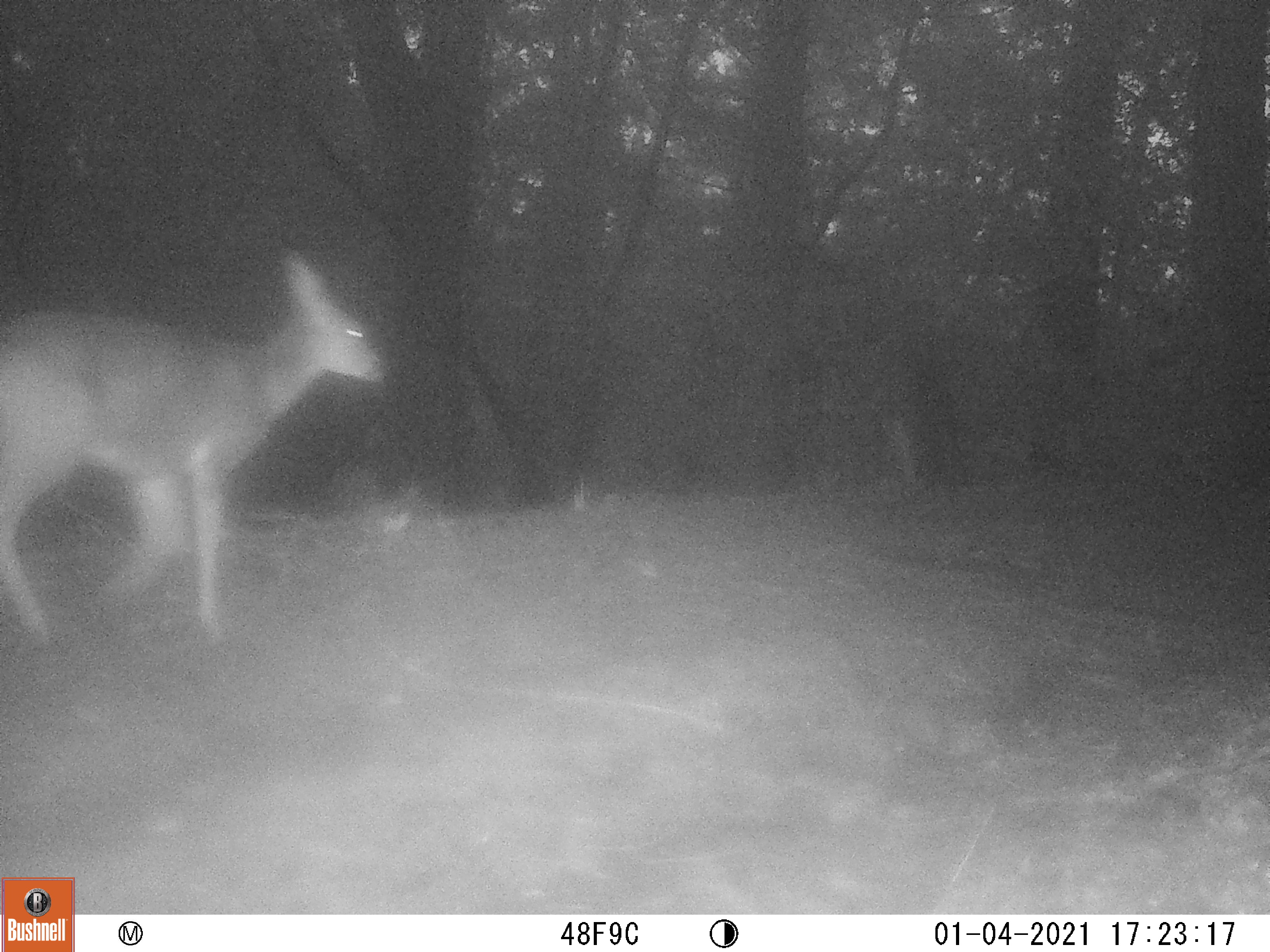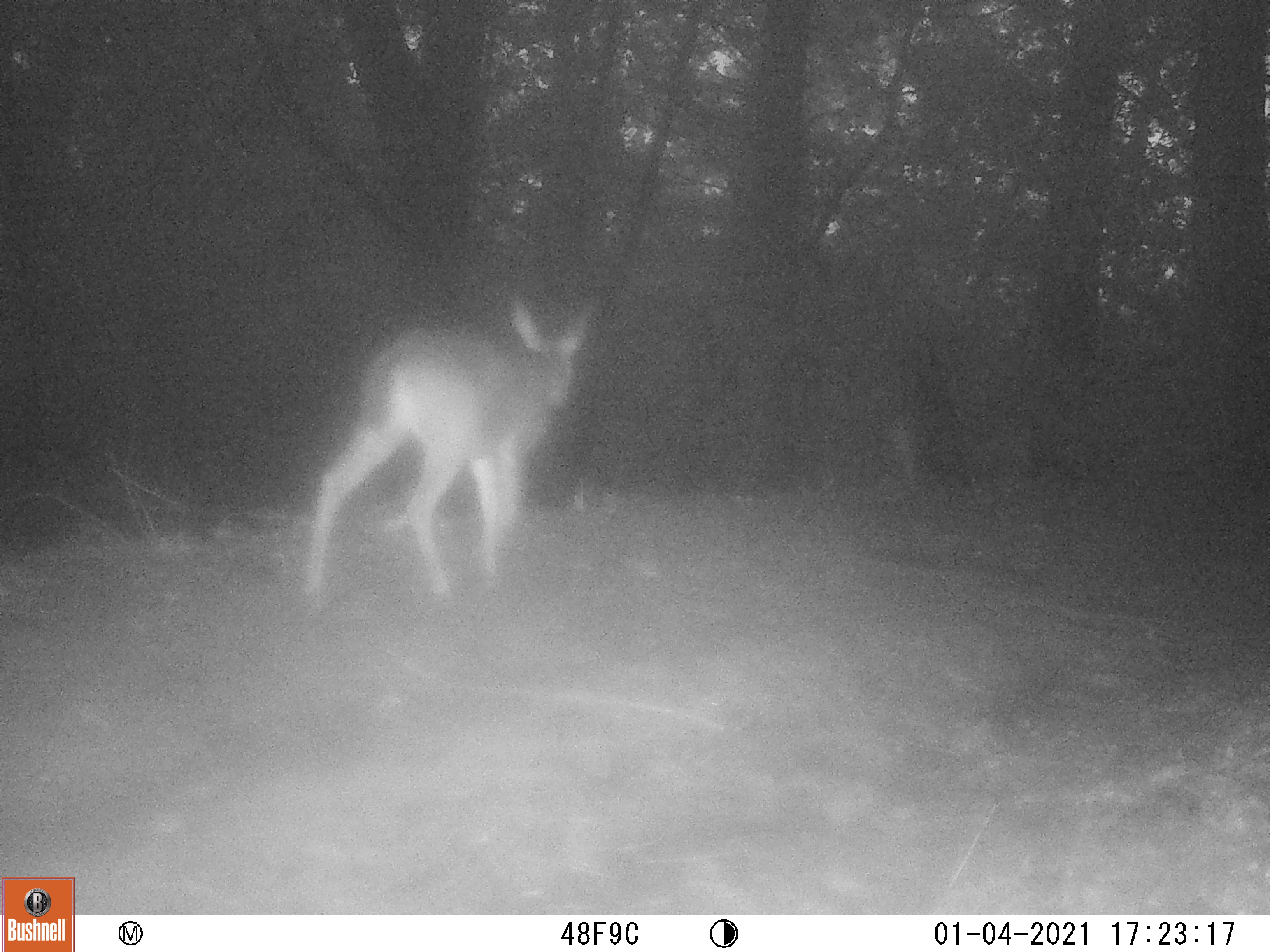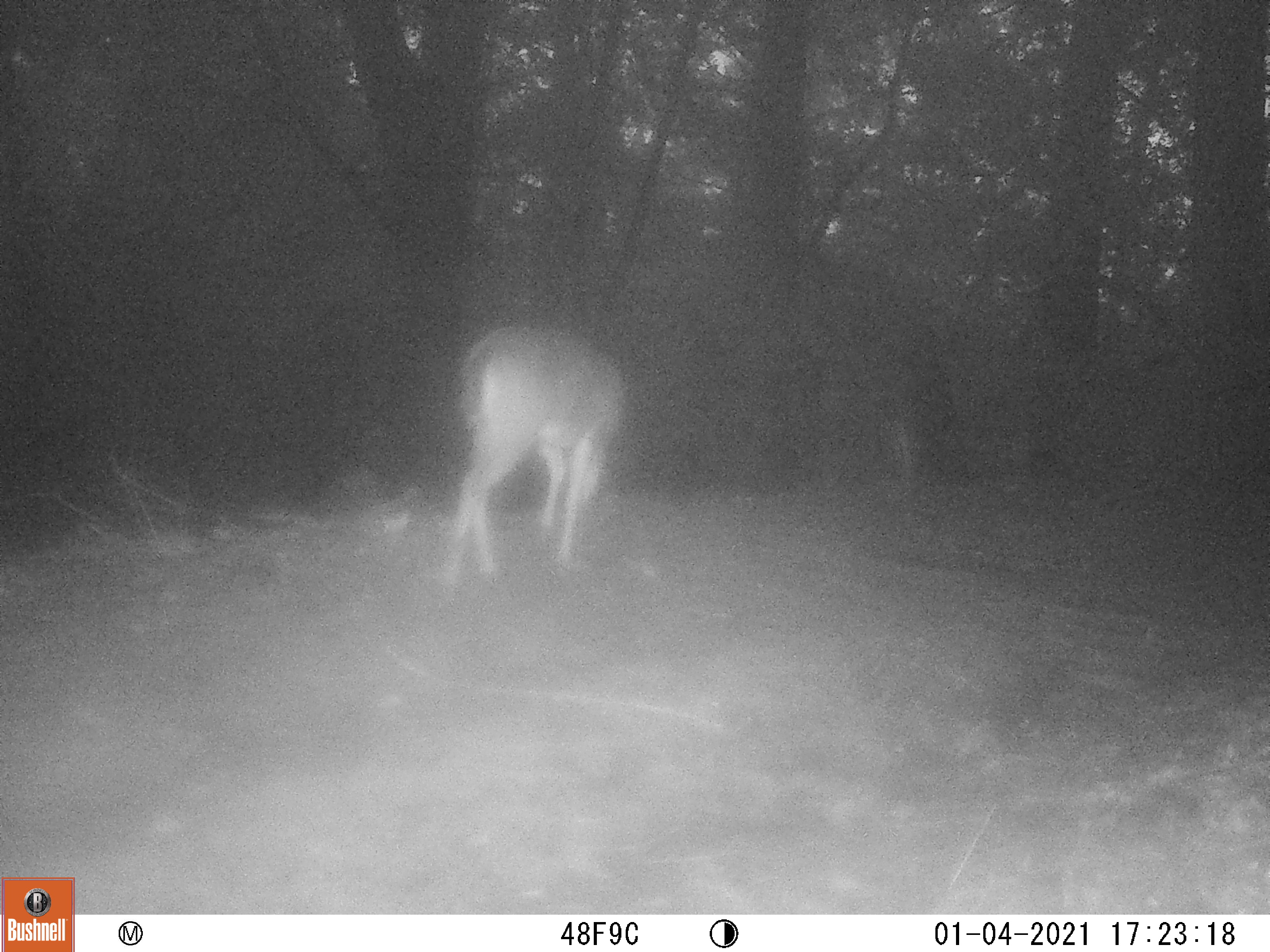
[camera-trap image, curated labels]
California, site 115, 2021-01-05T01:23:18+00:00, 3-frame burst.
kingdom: Animalia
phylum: Chordata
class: Mammalia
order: Artiodactyla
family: Cervidae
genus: Odocoileus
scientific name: Odocoileus hemionus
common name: mule deer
Mule deer (Odocoileus hemionus).